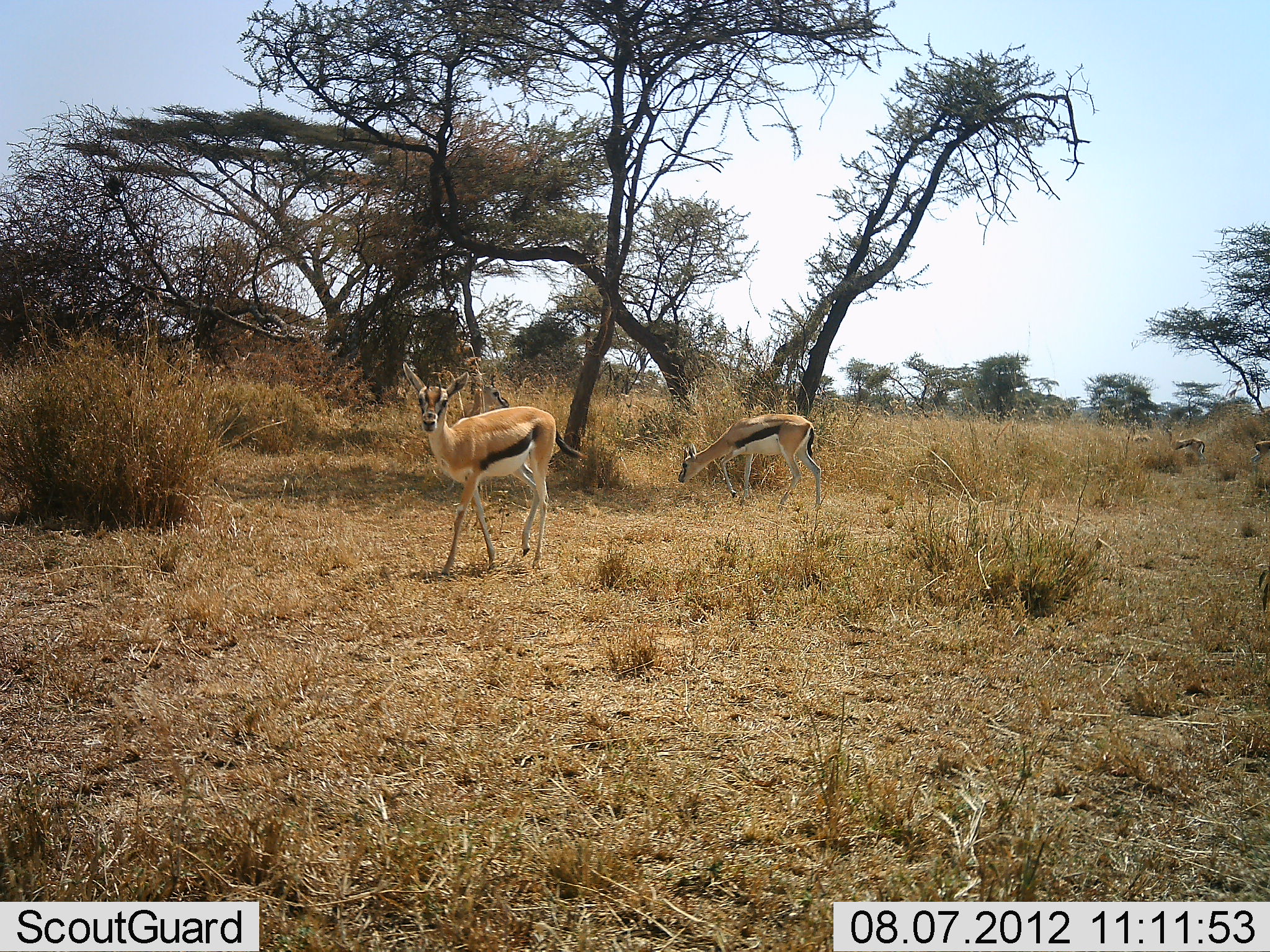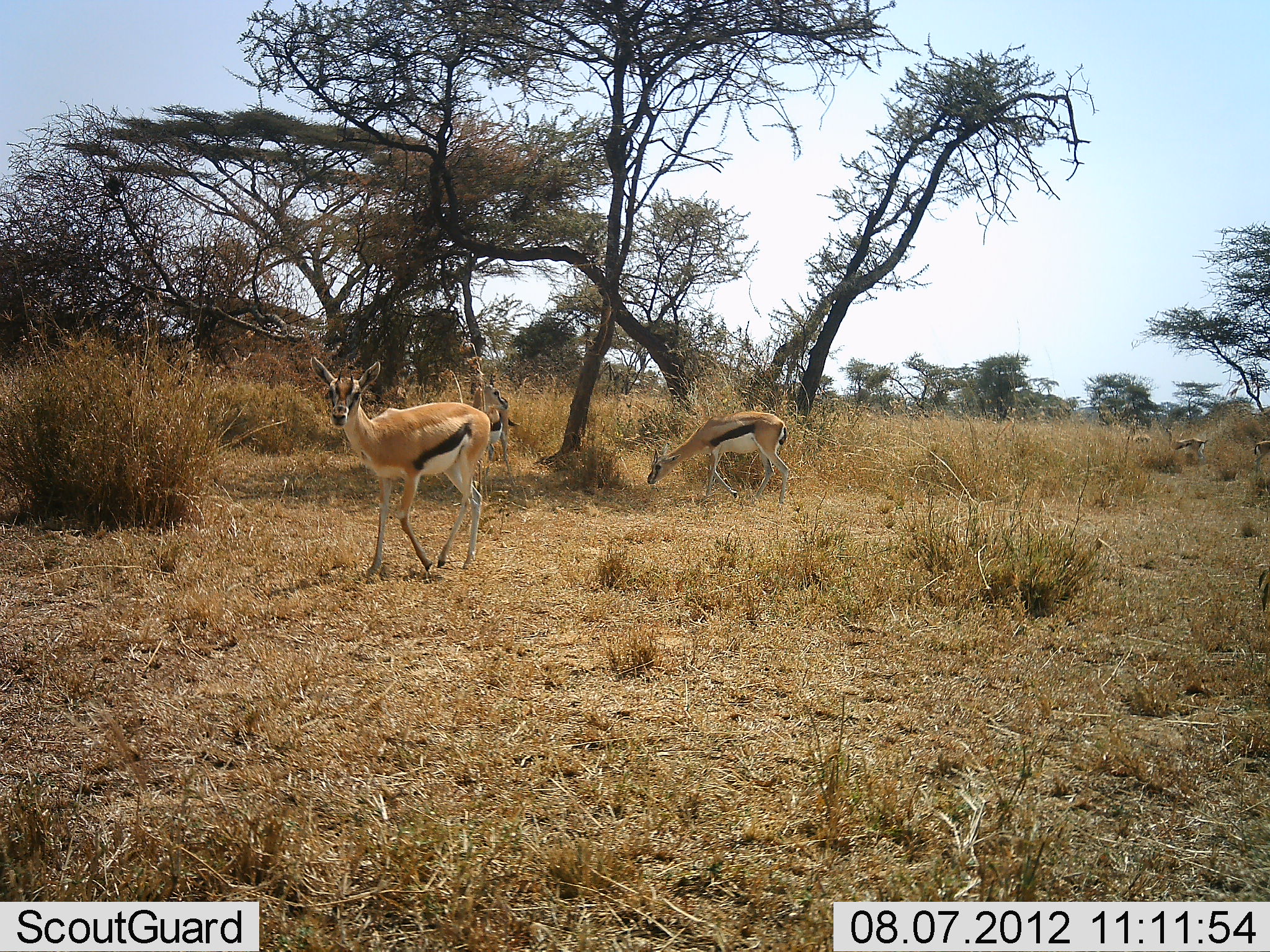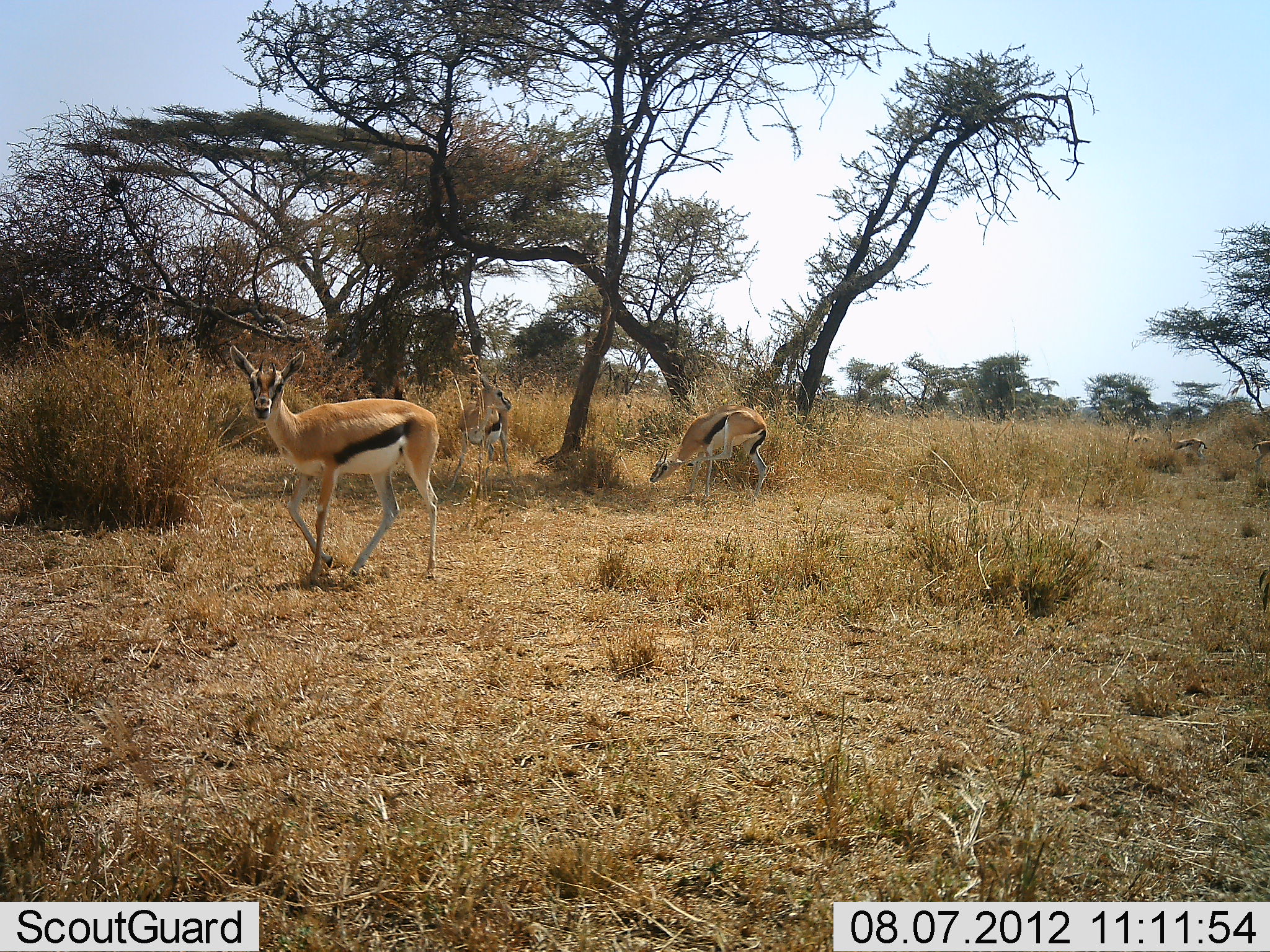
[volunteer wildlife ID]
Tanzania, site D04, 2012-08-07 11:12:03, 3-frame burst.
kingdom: Animalia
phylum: Chordata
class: Mammalia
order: Artiodactyla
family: Bovidae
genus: Eudorcas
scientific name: Eudorcas thomsonii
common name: thomson's gazelle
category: gazellethomsons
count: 3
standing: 50%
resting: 0%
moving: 70%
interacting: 0%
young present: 0%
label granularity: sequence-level